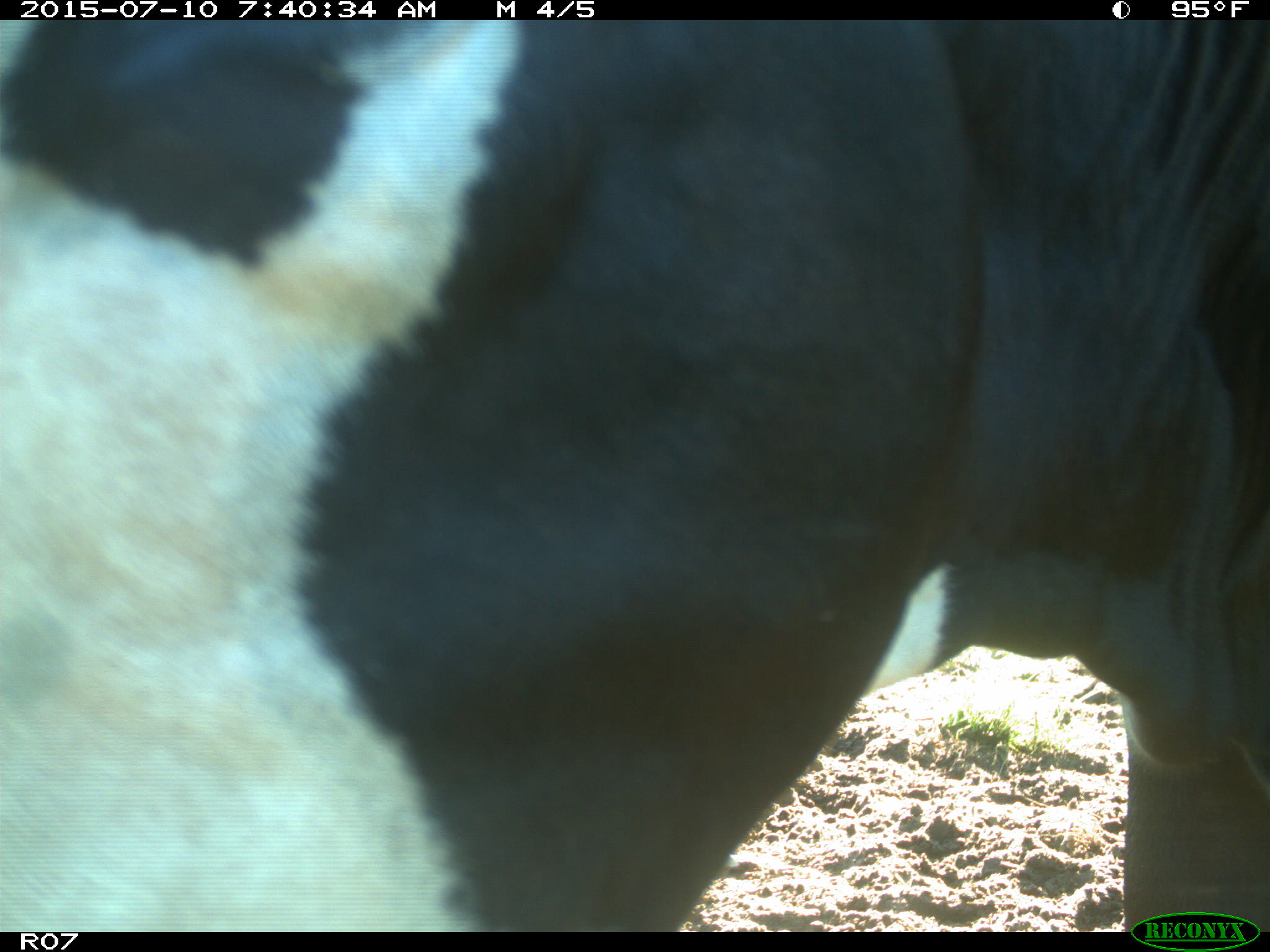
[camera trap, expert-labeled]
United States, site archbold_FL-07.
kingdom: Animalia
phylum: Chordata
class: Mammalia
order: Artiodactyla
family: Bovidae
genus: Bos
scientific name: Bos taurus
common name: domestic cow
Bos taurus (domestic cow).